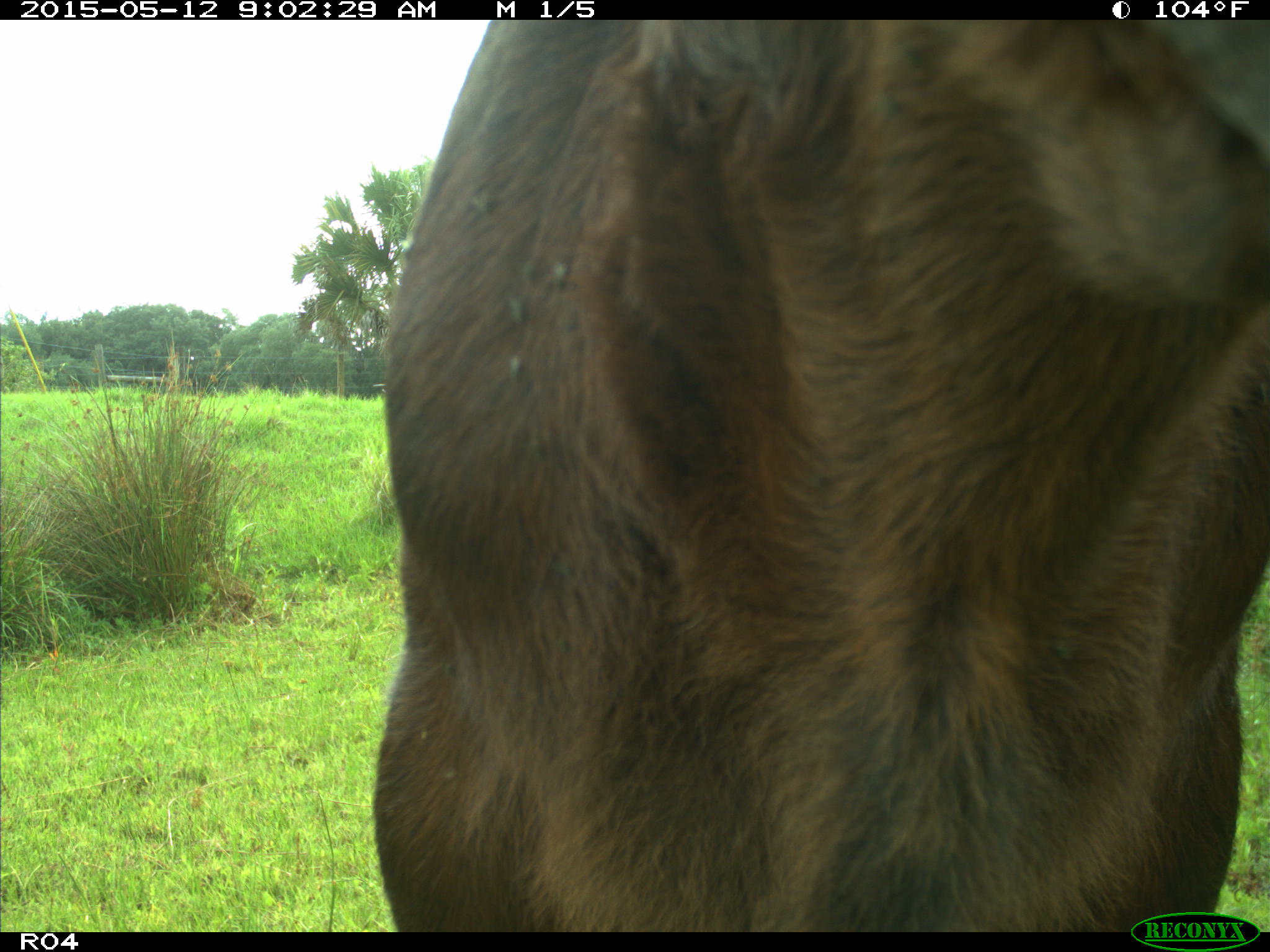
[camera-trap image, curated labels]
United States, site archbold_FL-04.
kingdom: Animalia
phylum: Chordata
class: Mammalia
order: Artiodactyla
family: Bovidae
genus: Bos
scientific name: Bos taurus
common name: domestic cow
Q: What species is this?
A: Bos taurus (domestic cow).